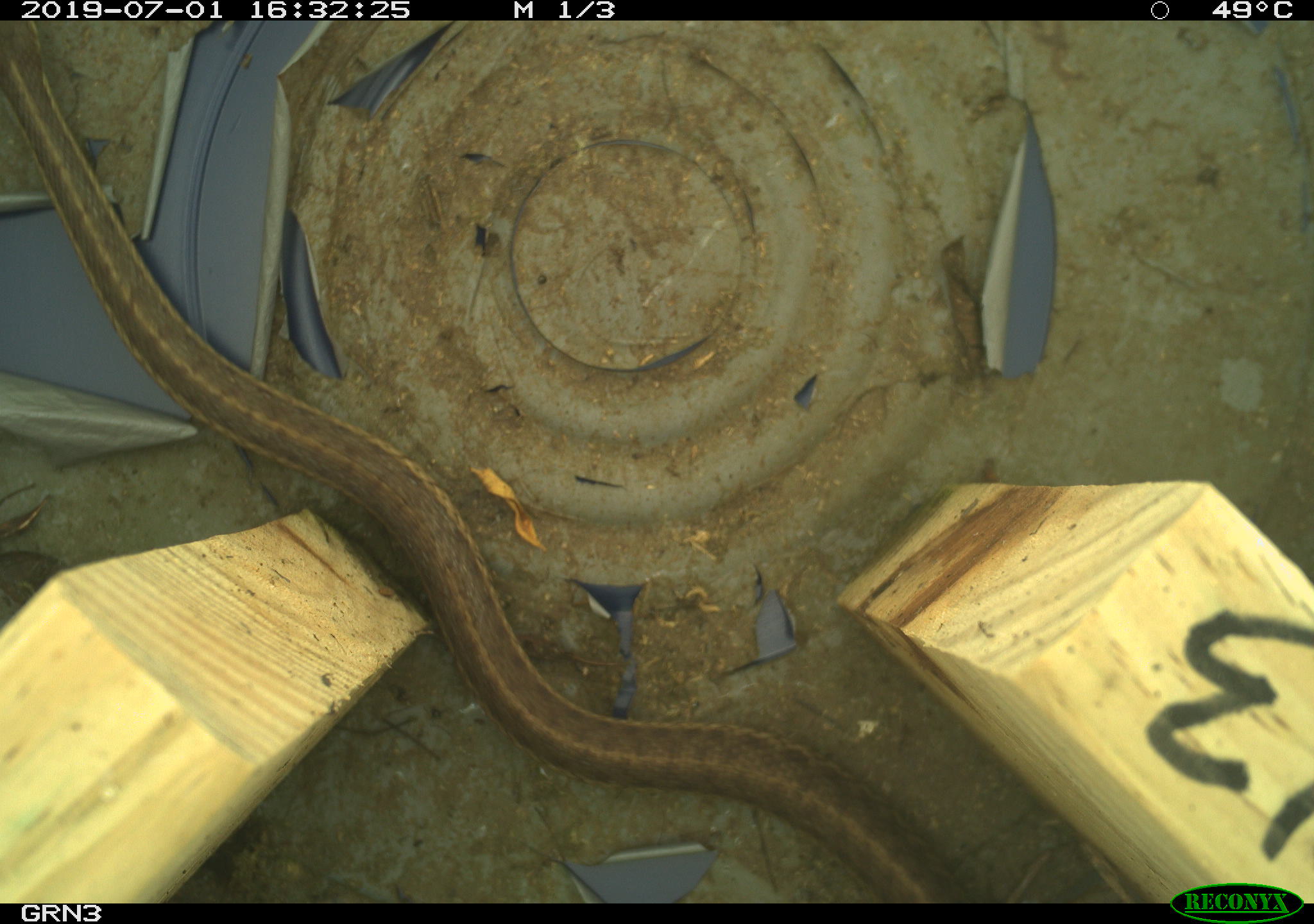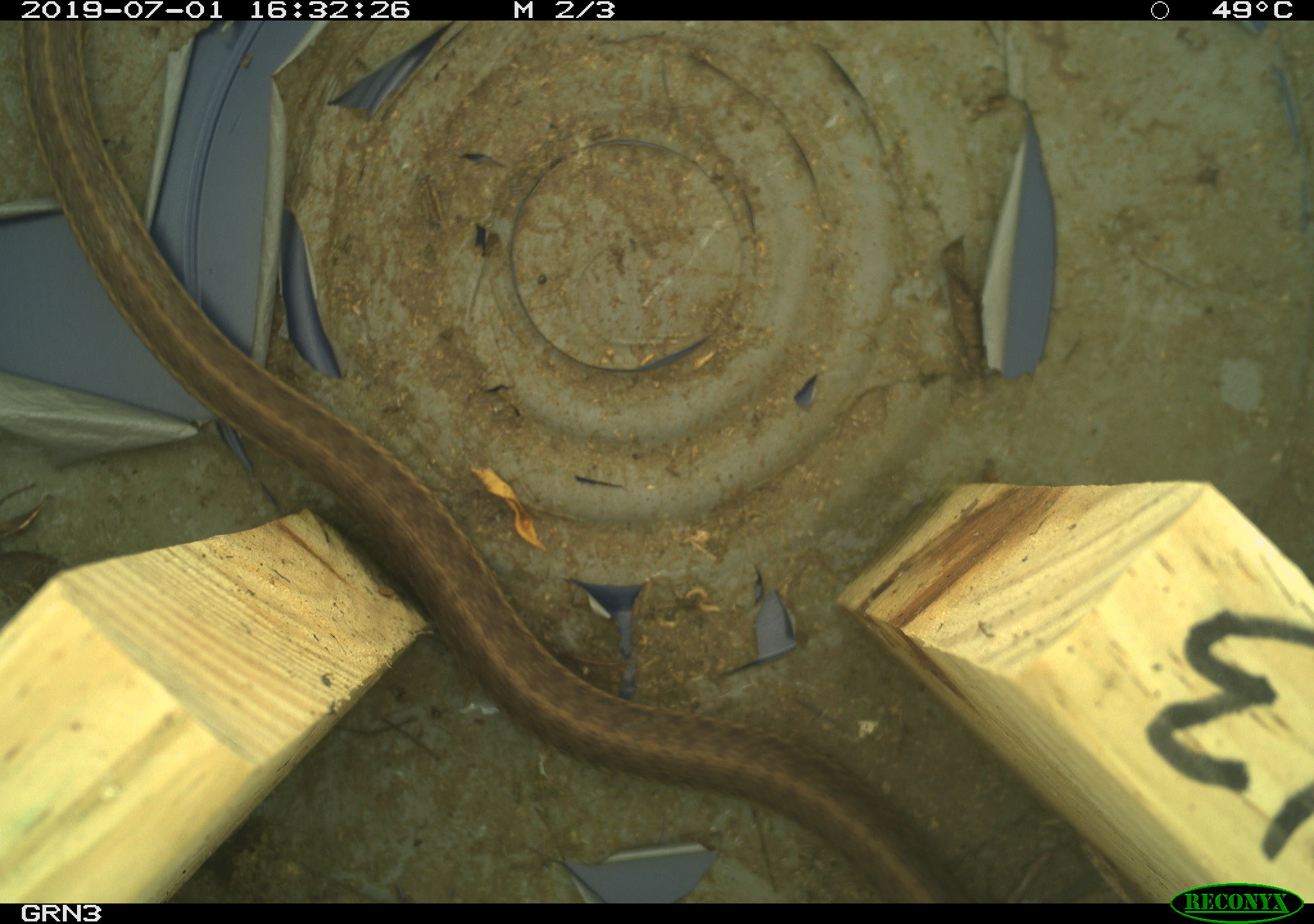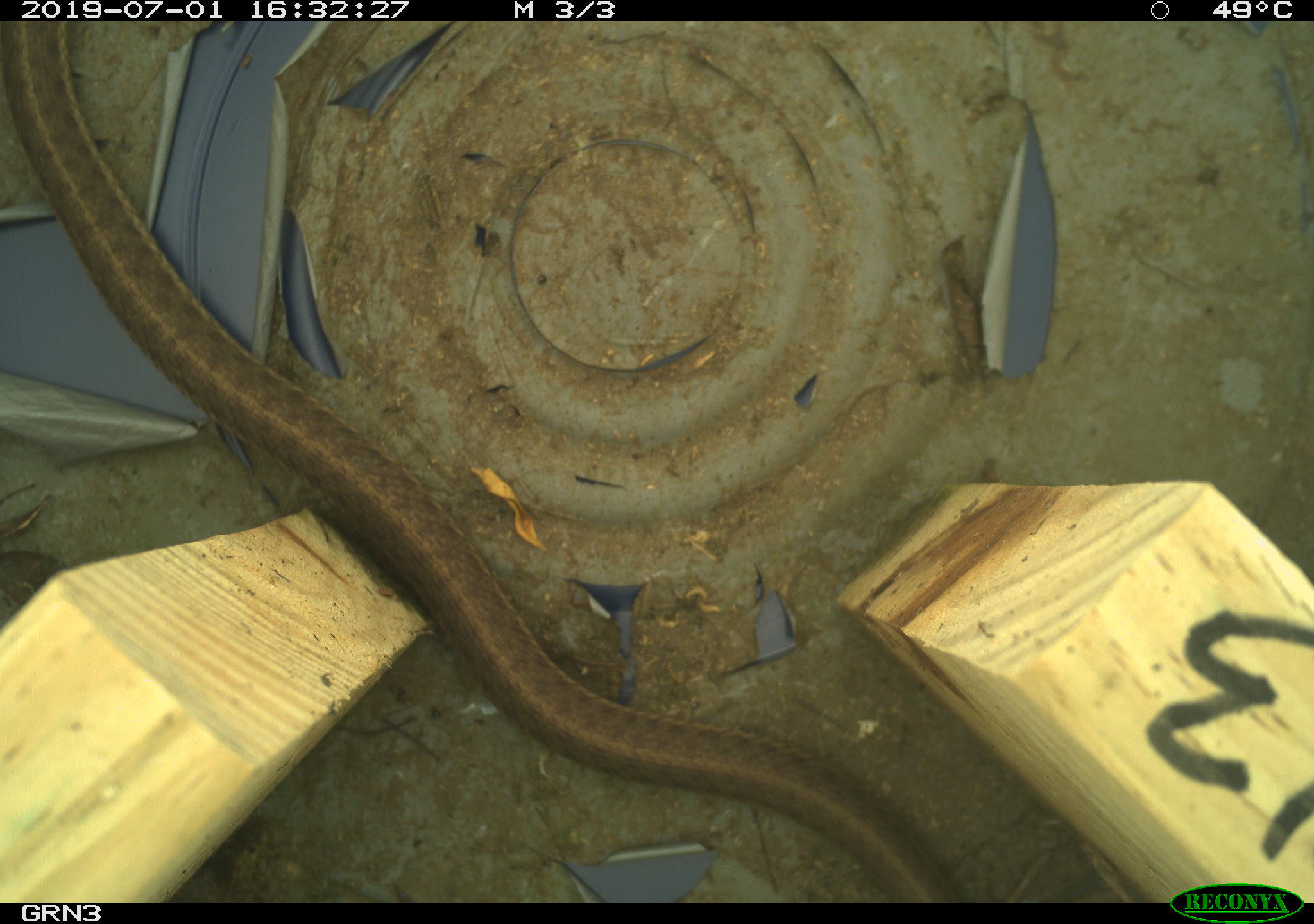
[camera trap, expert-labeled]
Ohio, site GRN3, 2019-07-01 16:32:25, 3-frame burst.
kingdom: Animalia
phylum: Chordata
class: Reptilia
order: Squamata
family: Colubridae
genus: Thamnophis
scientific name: Thamnophis sirtalis sirtalis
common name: eastern gartersnake